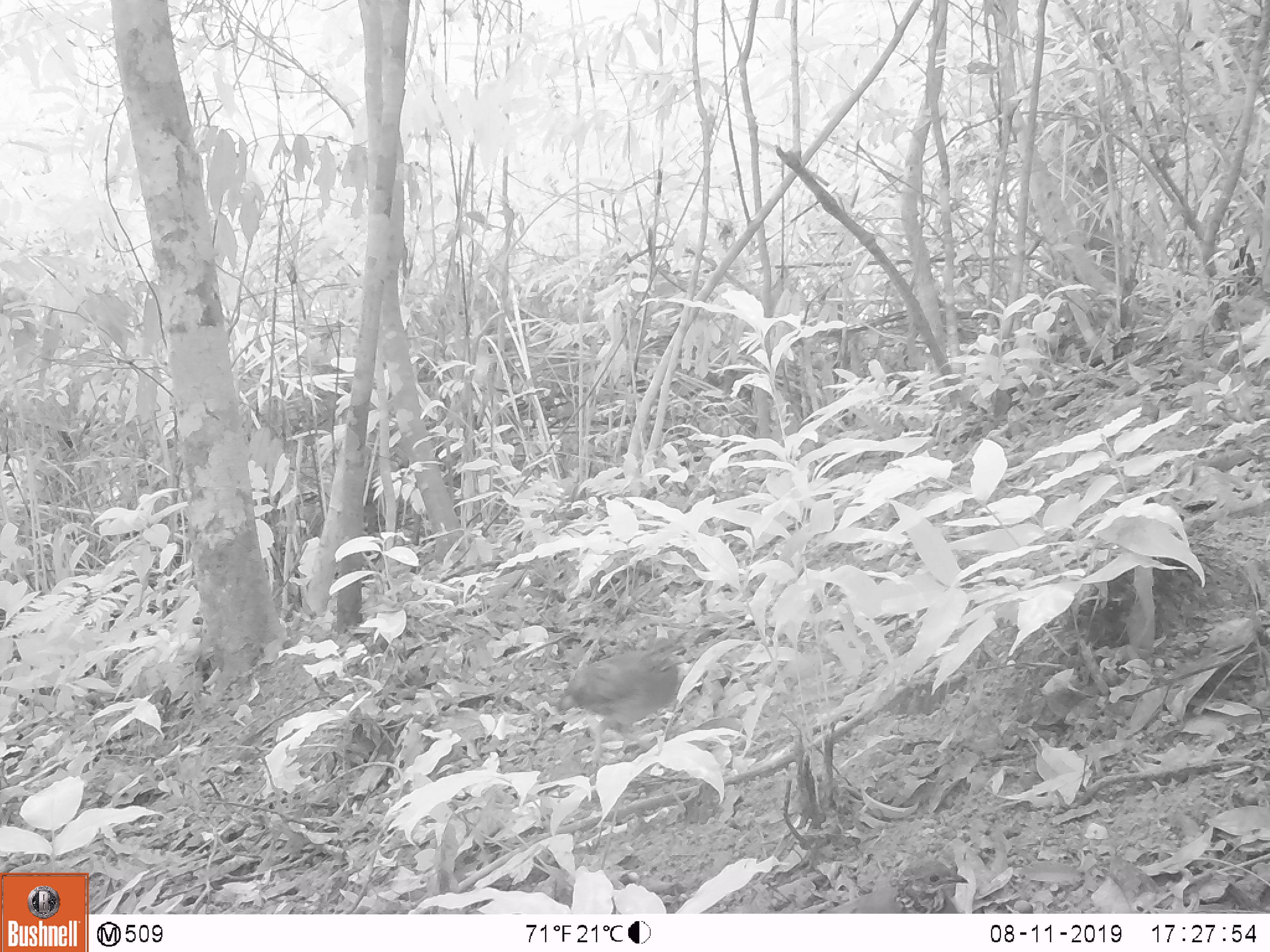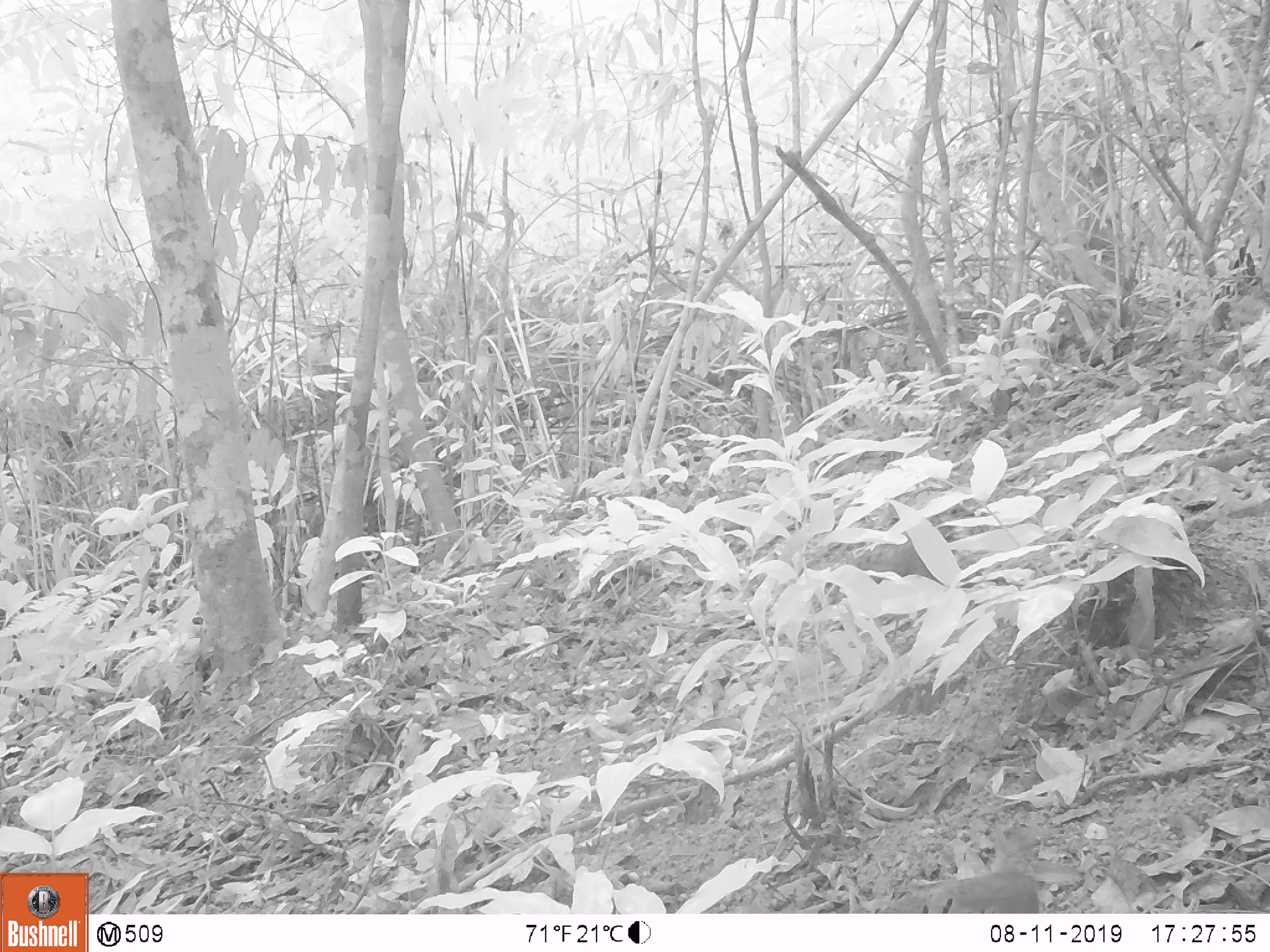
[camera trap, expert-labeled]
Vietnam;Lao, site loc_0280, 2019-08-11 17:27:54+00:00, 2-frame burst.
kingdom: Animalia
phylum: Chordata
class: Aves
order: Galliformes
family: Phasianidae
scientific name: Phasianidae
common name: partridge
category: unidentified partridge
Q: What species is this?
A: Unidentified partridge (partridge) (Phasianidae).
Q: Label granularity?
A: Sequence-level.